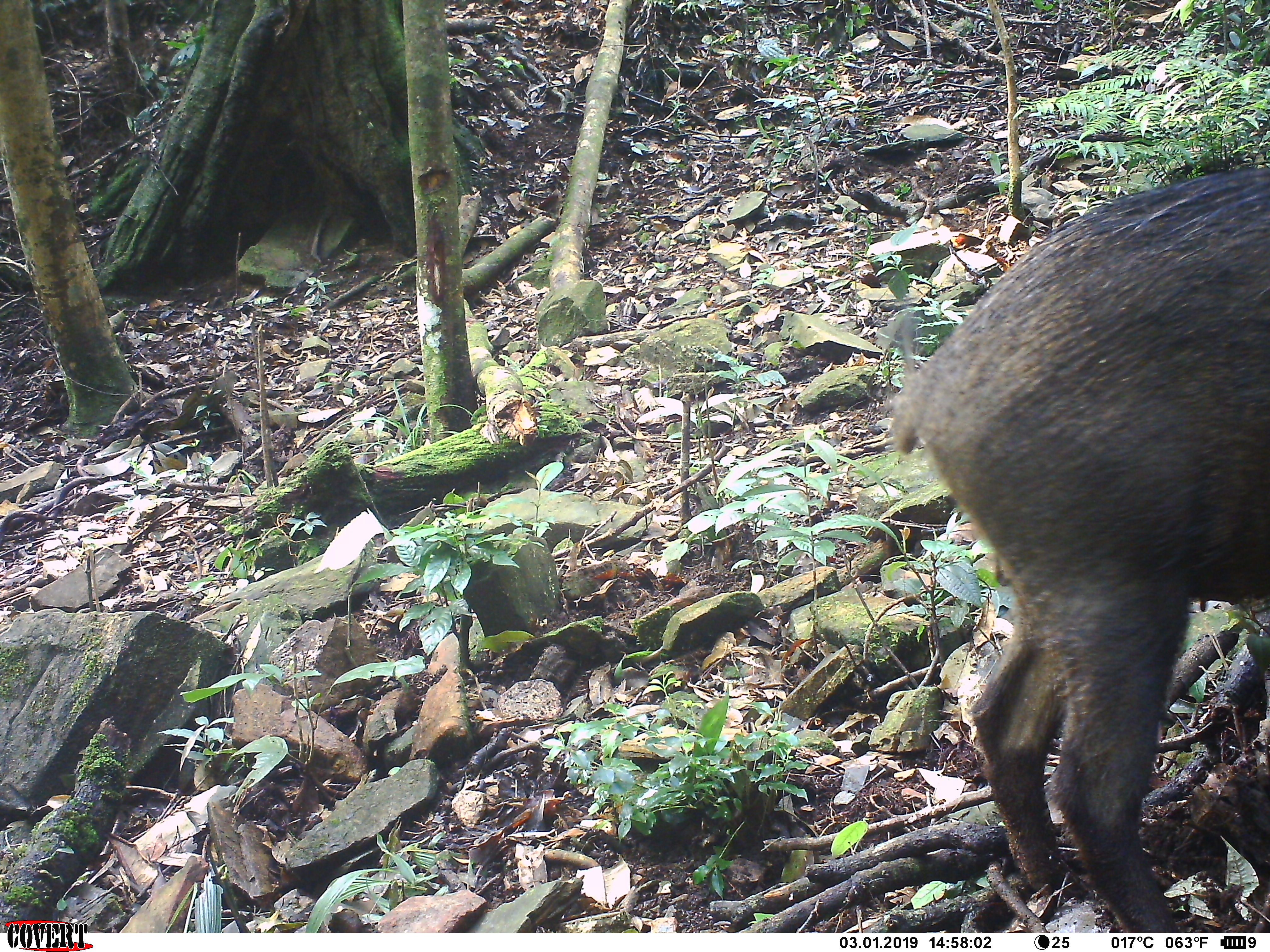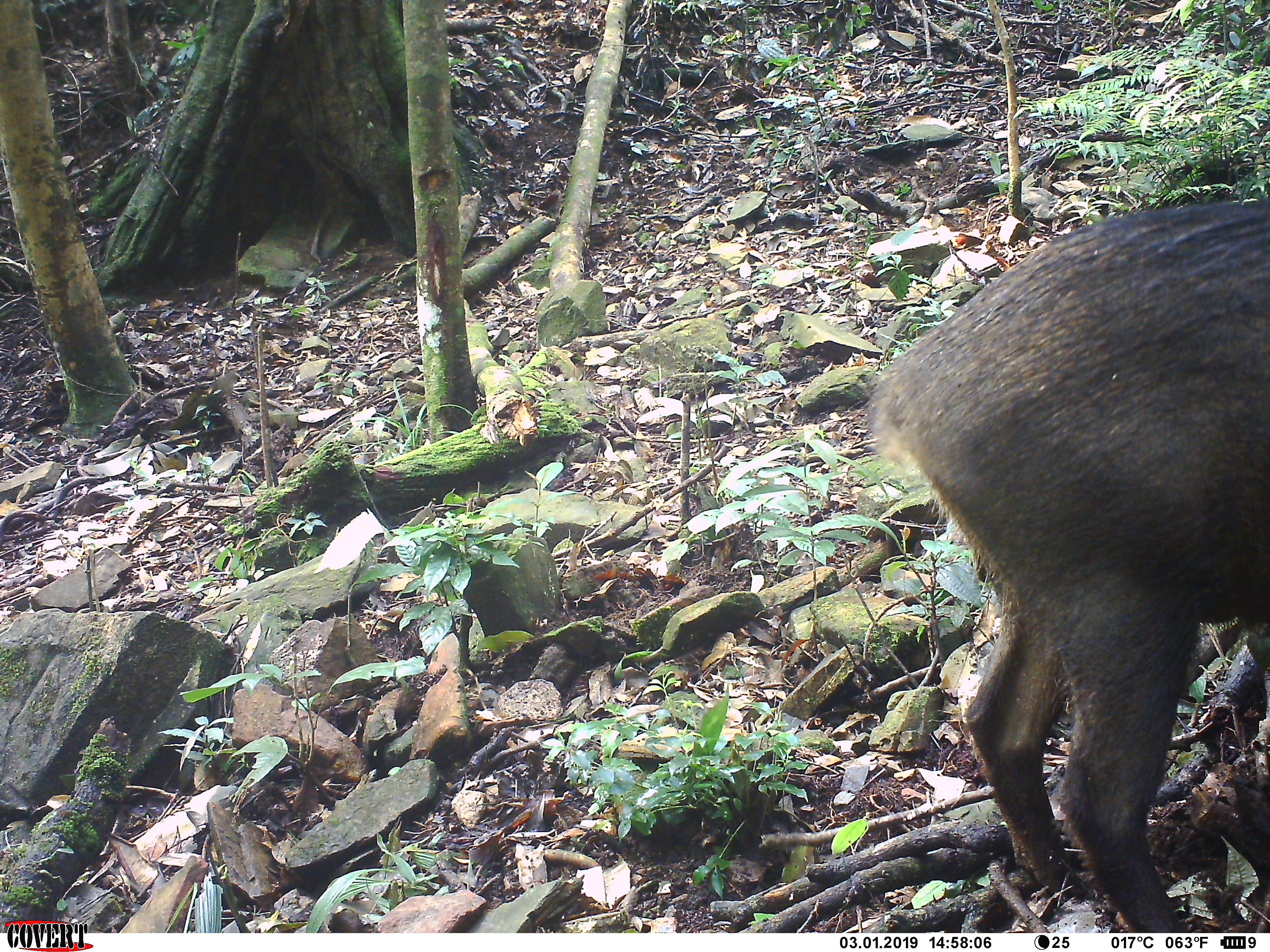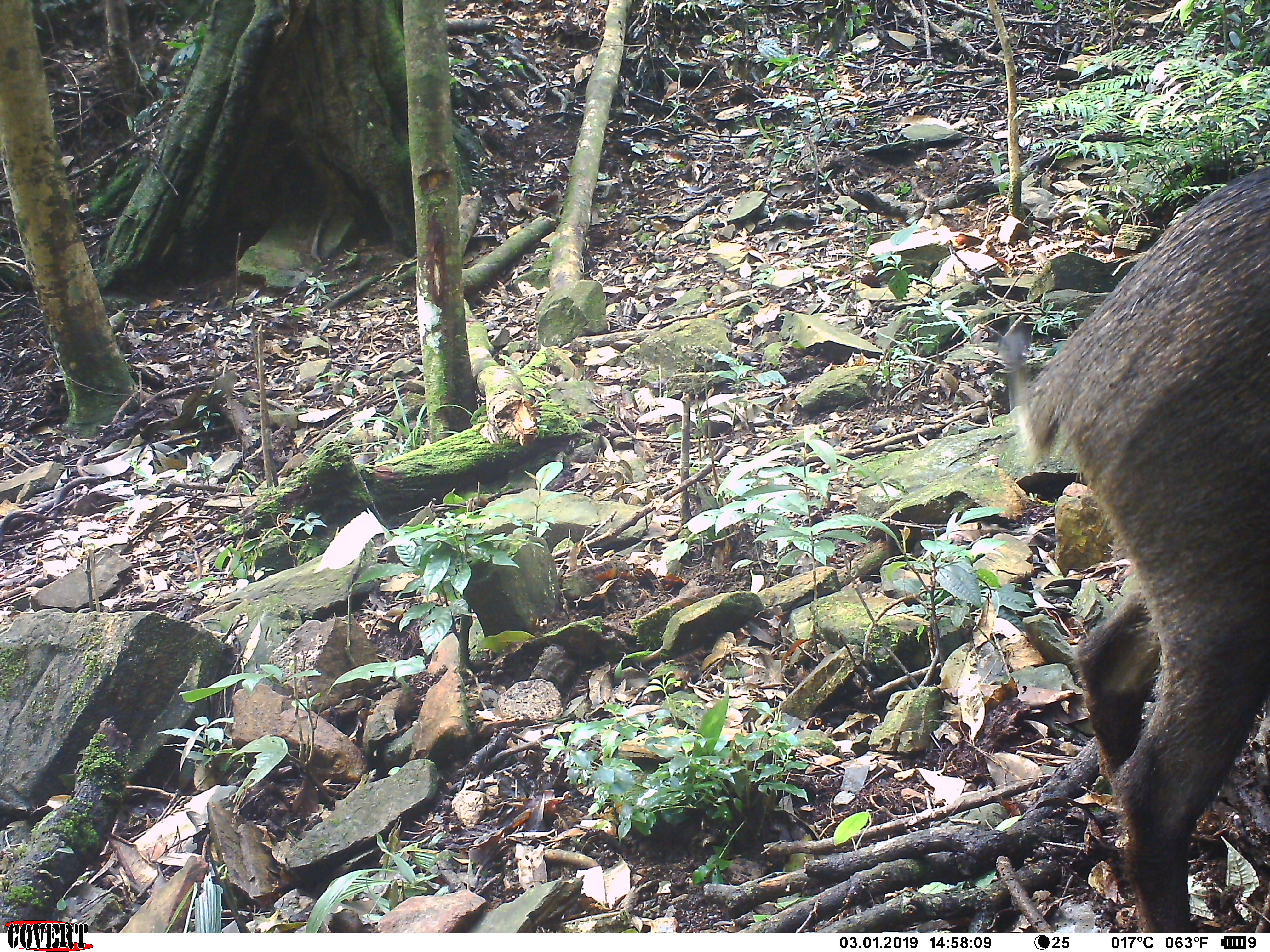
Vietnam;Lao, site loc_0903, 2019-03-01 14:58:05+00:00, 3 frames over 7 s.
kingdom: Animalia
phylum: Chordata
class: Mammalia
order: Artiodactyla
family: Suidae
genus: Sus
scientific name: Sus scrofa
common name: eurasian wild pig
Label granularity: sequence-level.